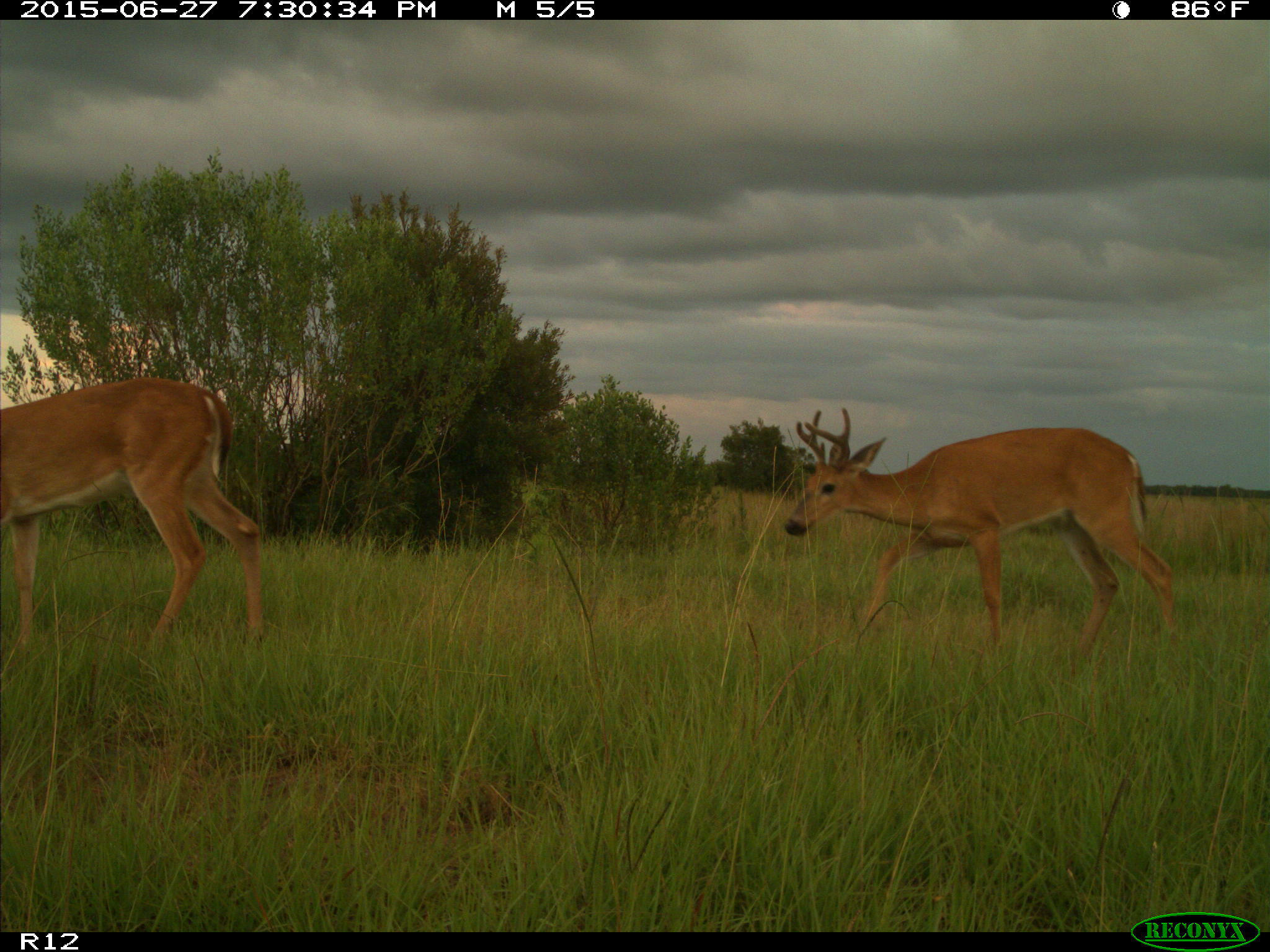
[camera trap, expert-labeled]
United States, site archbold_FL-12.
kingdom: Animalia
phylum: Chordata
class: Mammalia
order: Artiodactyla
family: Cervidae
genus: Odocoileus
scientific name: Odocoileus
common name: deer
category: unidentified deer